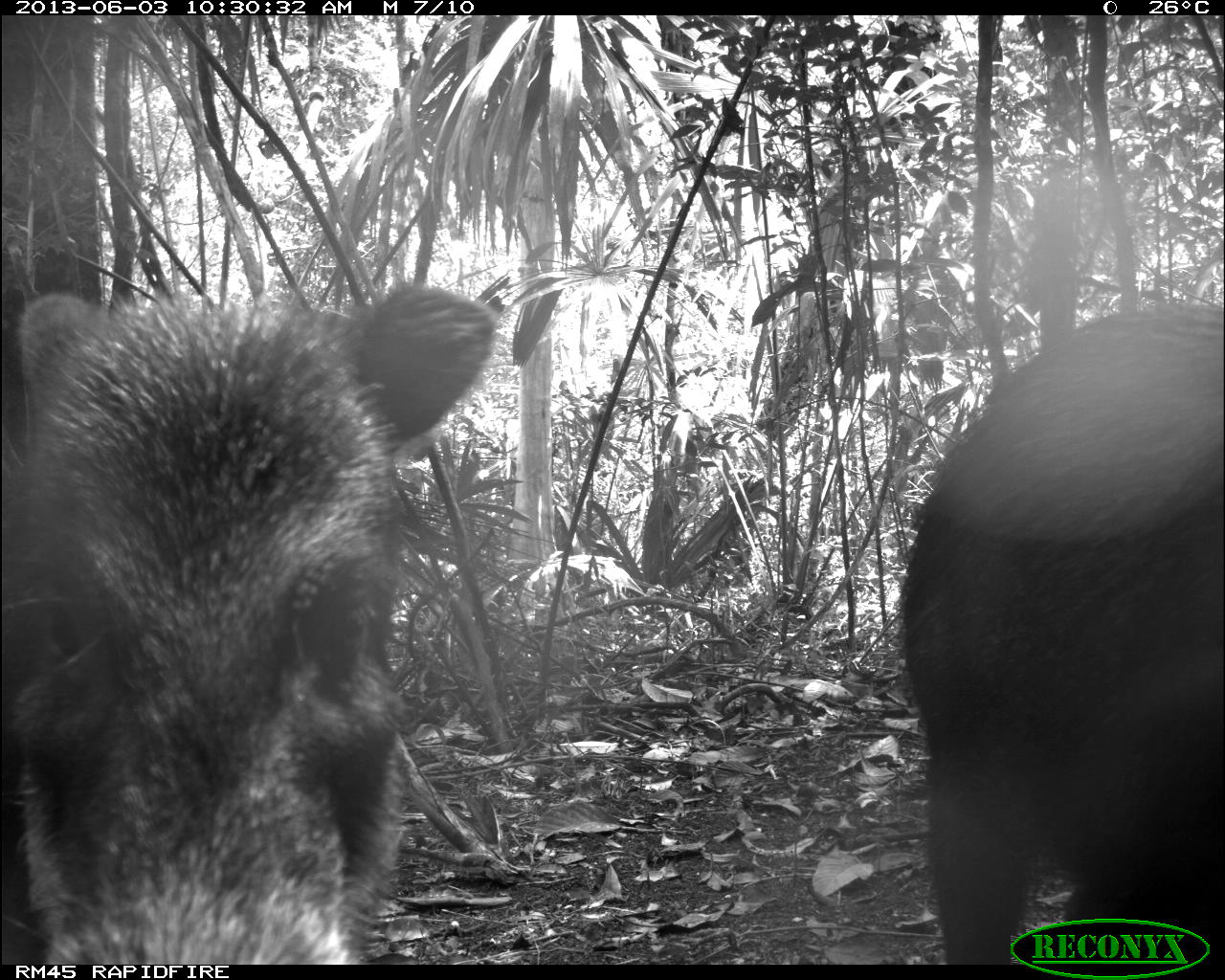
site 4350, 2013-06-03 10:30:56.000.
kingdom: Animalia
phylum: Chordata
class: Mammalia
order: Artiodactyla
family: Tayassuidae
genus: Tayassu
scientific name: Tayassu pecari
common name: white-lipped peccary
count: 6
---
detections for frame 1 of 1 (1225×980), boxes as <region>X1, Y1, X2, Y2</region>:
tayassu pecari: <region>0, 281, 502, 961</region>; <region>894, 302, 1222, 962</region>